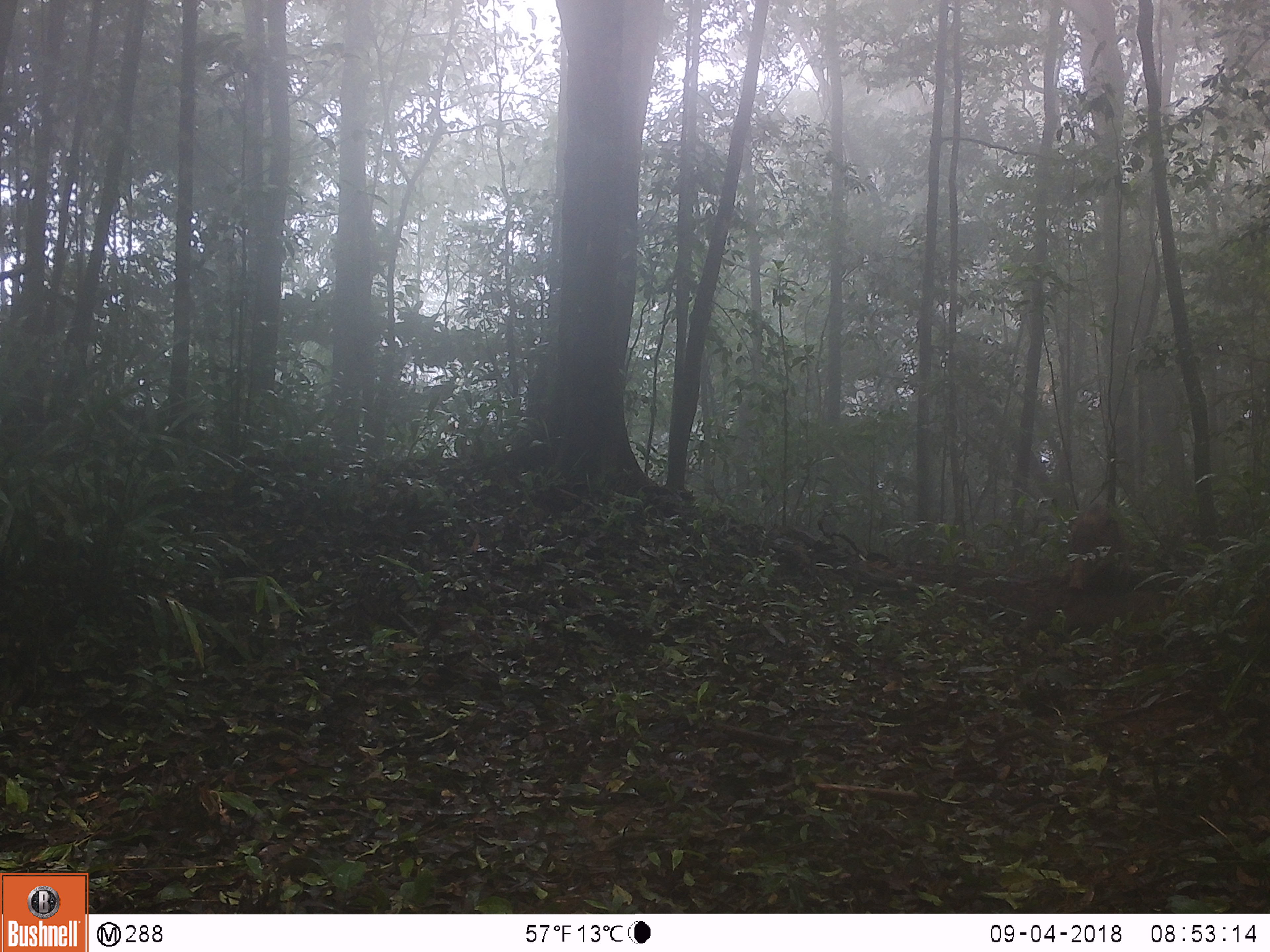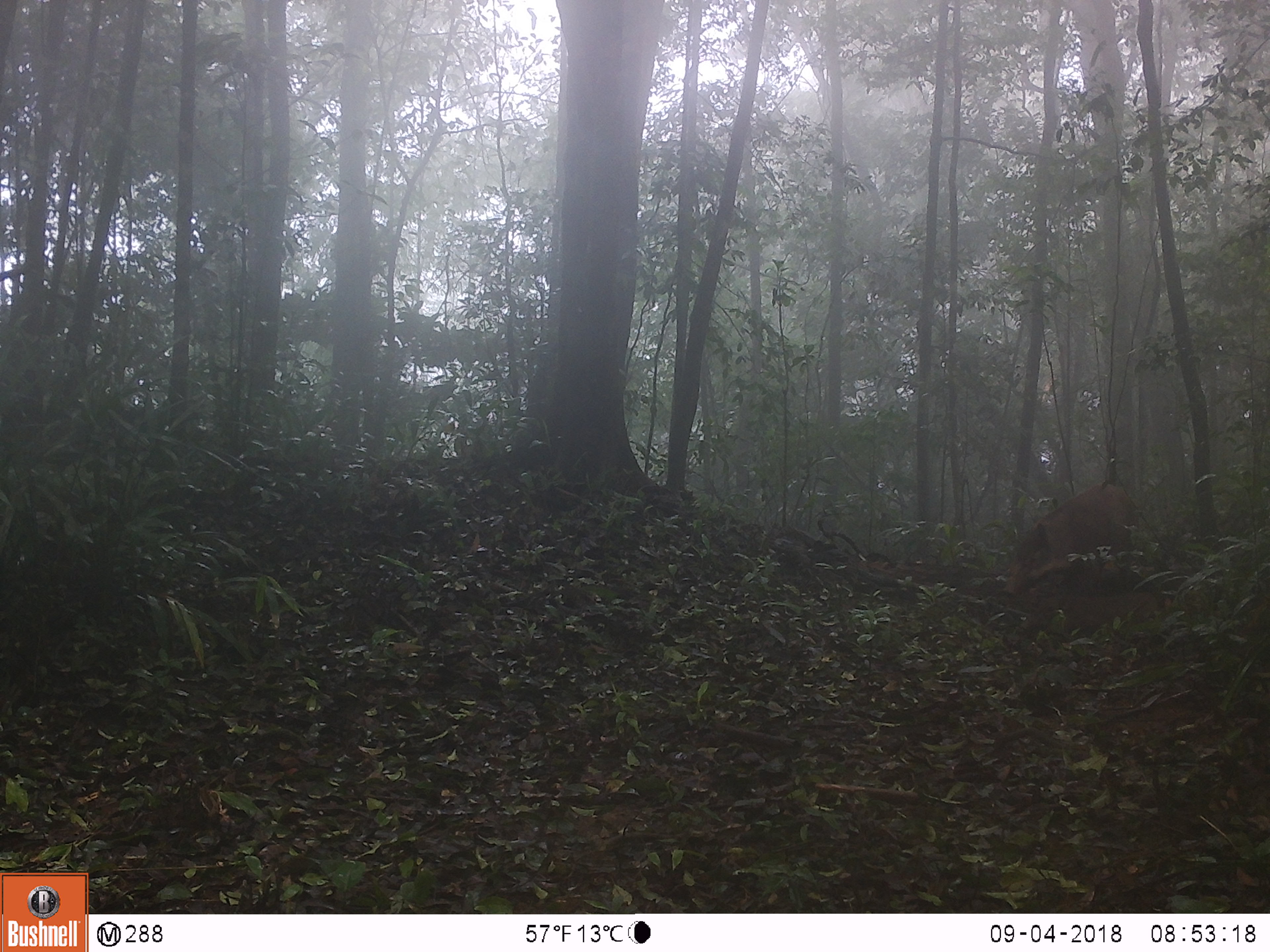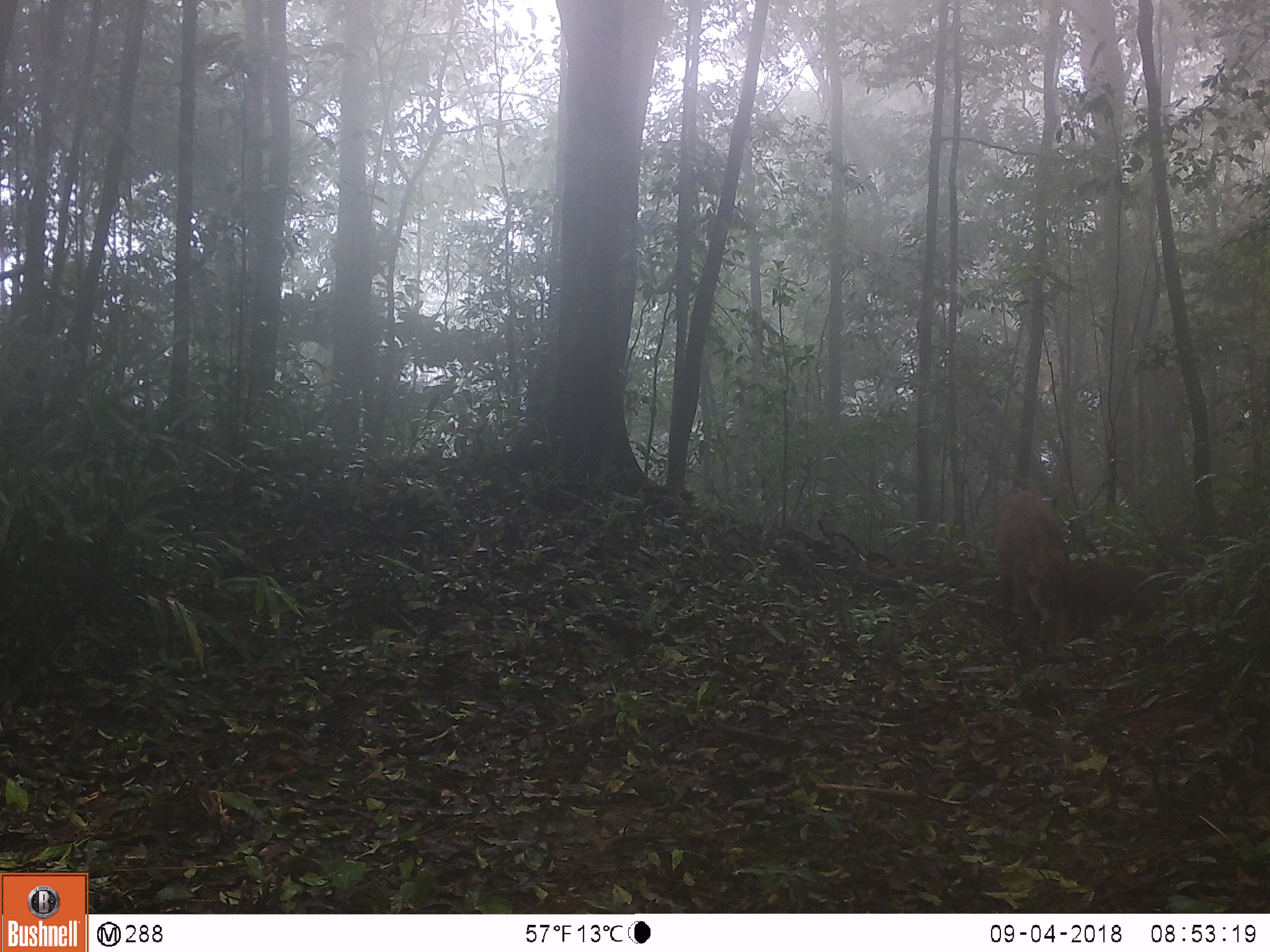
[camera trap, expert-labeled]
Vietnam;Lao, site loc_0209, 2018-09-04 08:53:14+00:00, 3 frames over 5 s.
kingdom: Animalia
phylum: Chordata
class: Mammalia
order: Artiodactyla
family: Suidae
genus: Sus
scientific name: Sus scrofa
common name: eurasian wild pig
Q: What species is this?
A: Eurasian wild pig (Sus scrofa).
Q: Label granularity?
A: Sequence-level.